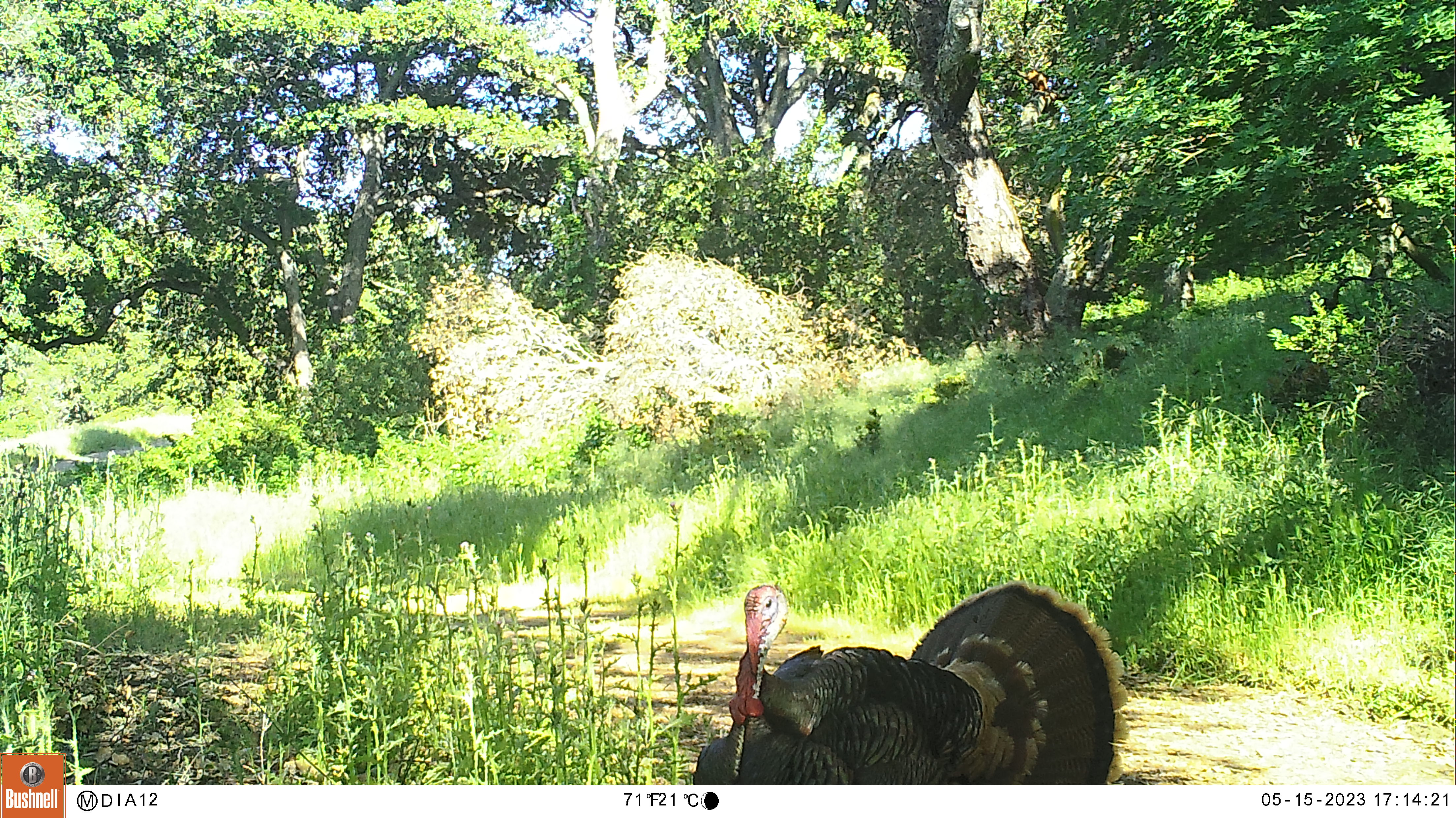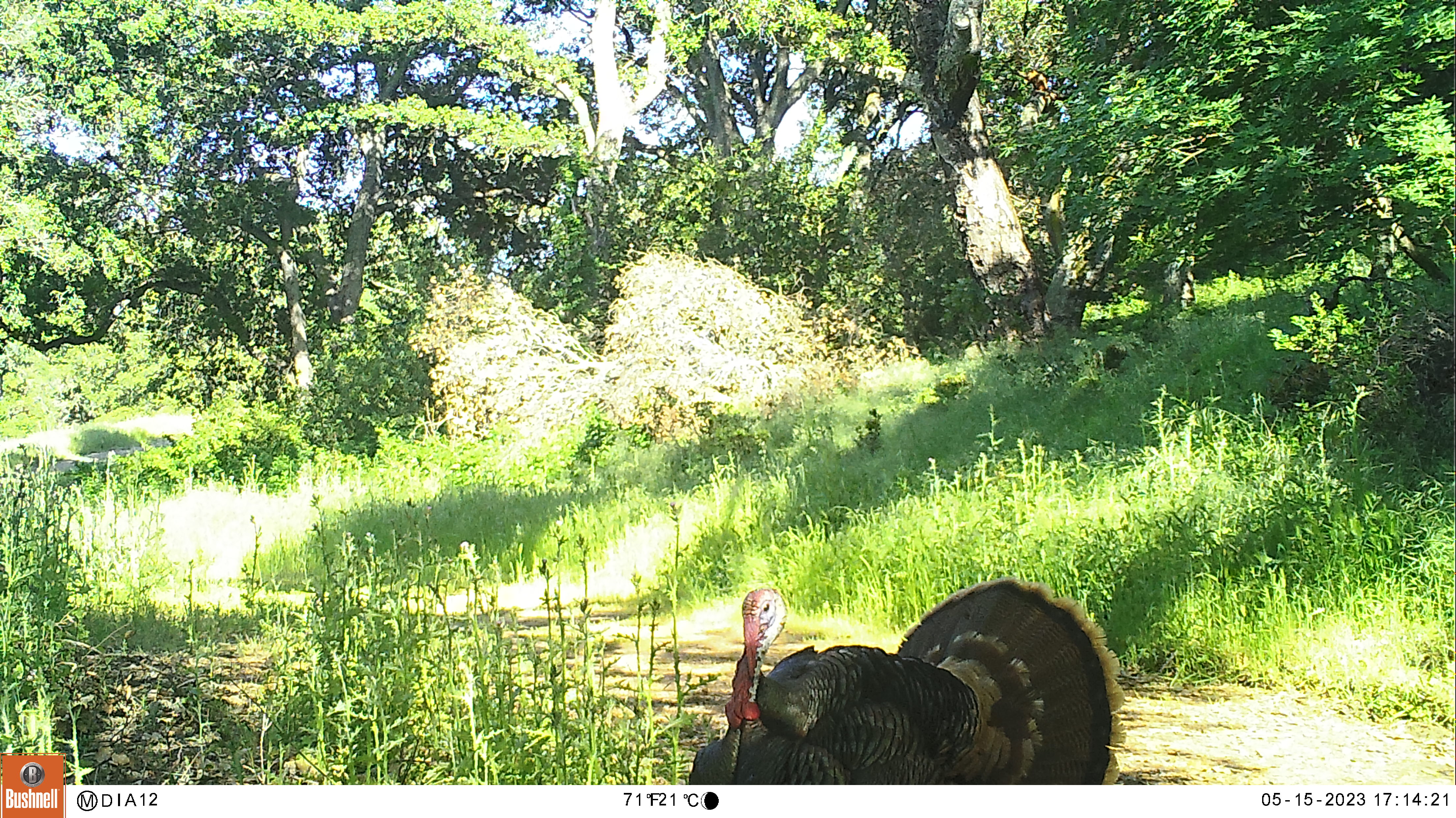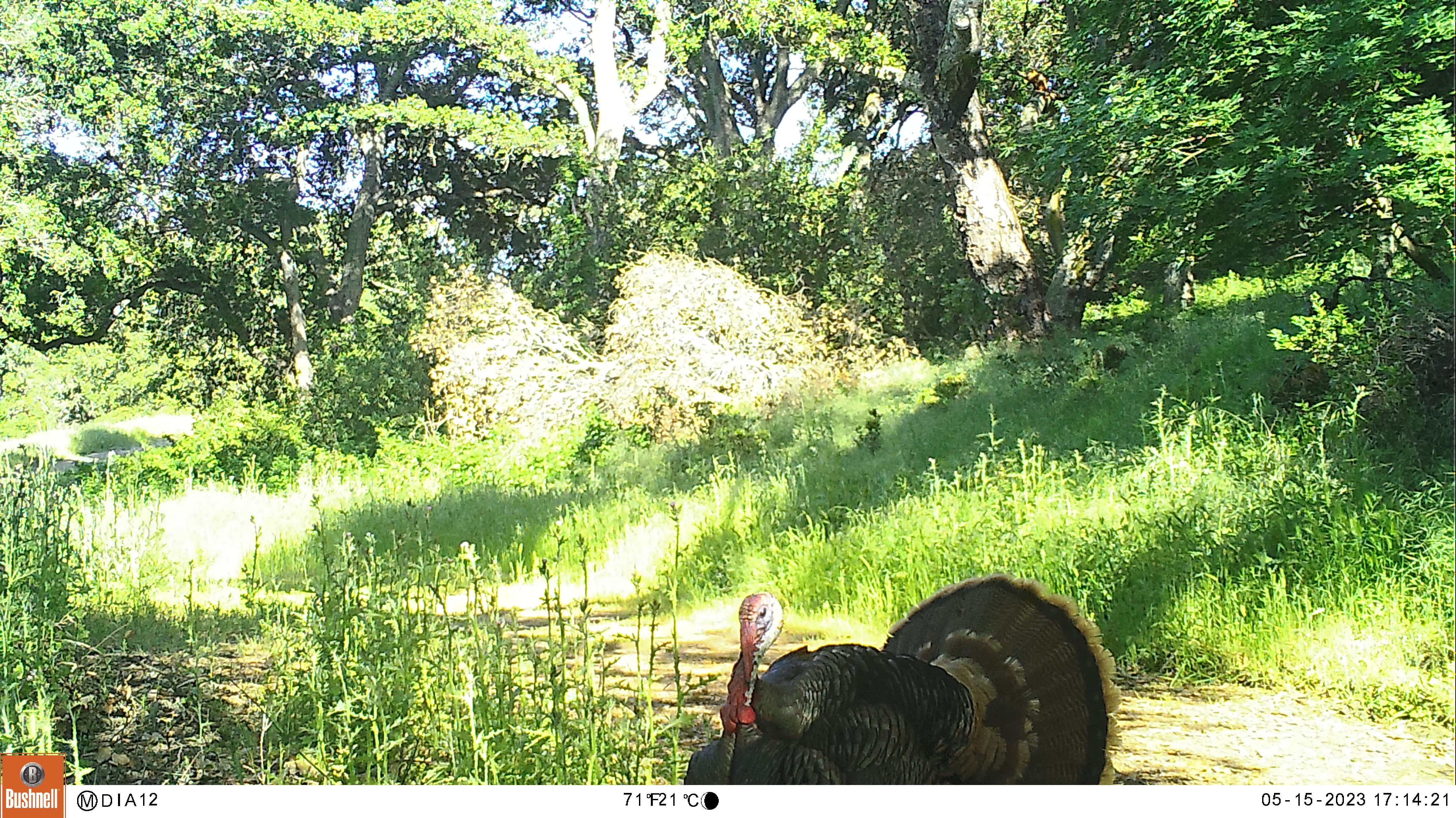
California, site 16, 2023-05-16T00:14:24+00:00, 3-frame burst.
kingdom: Animalia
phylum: Chordata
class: Aves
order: Galliformes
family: Phasianidae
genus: Meleagris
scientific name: Meleagris gallopavo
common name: turkey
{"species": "turkey (Meleagris gallopavo)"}